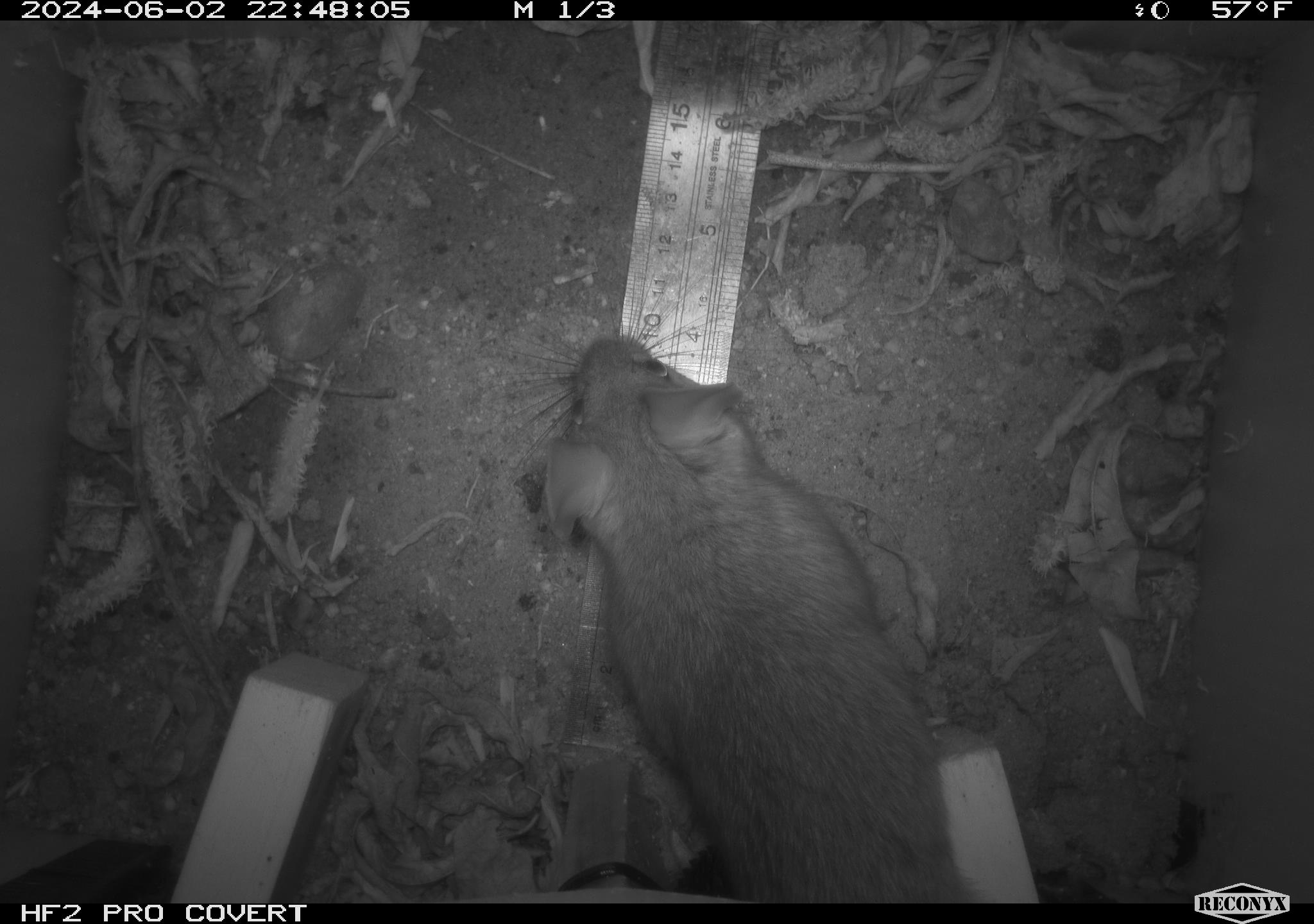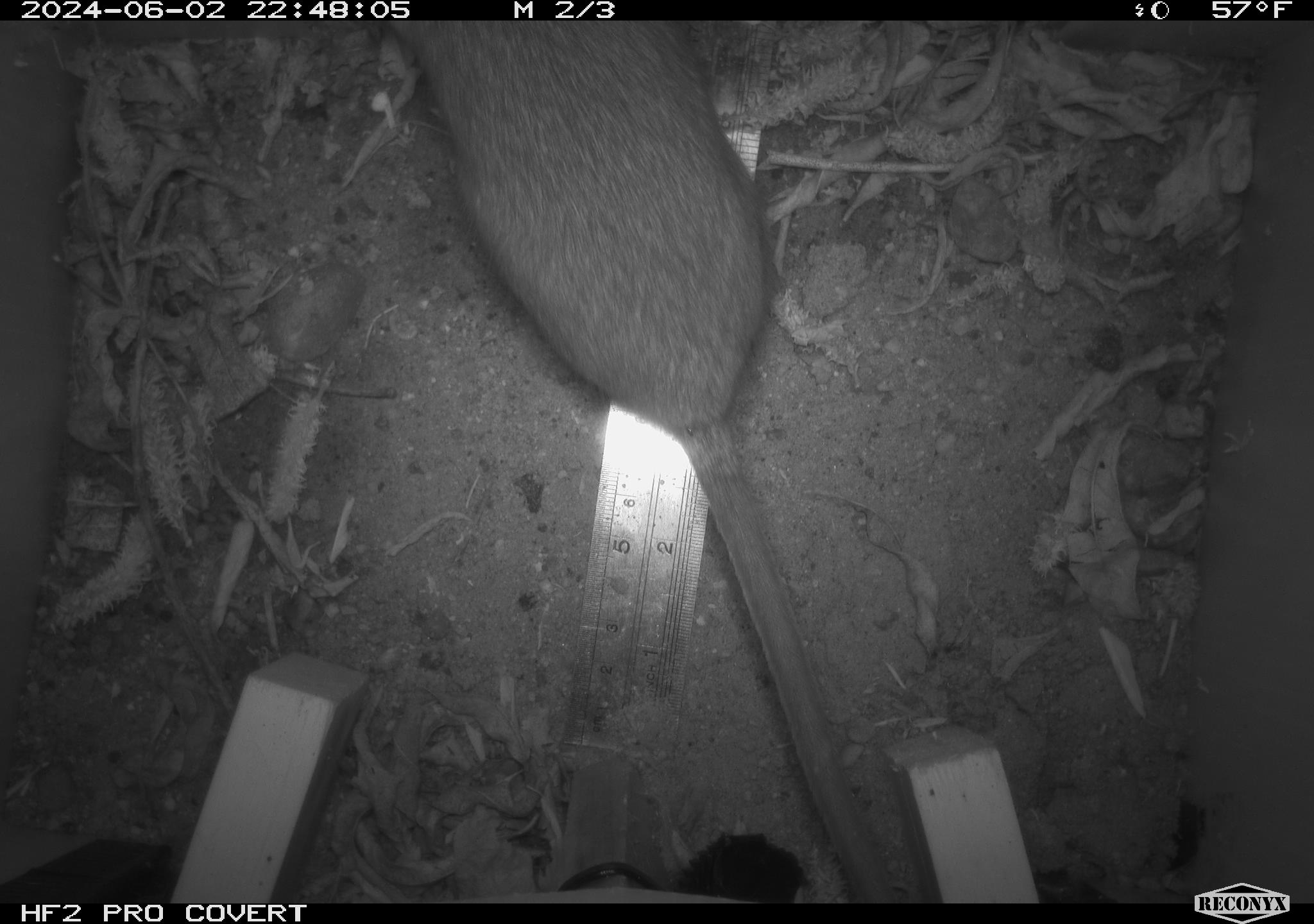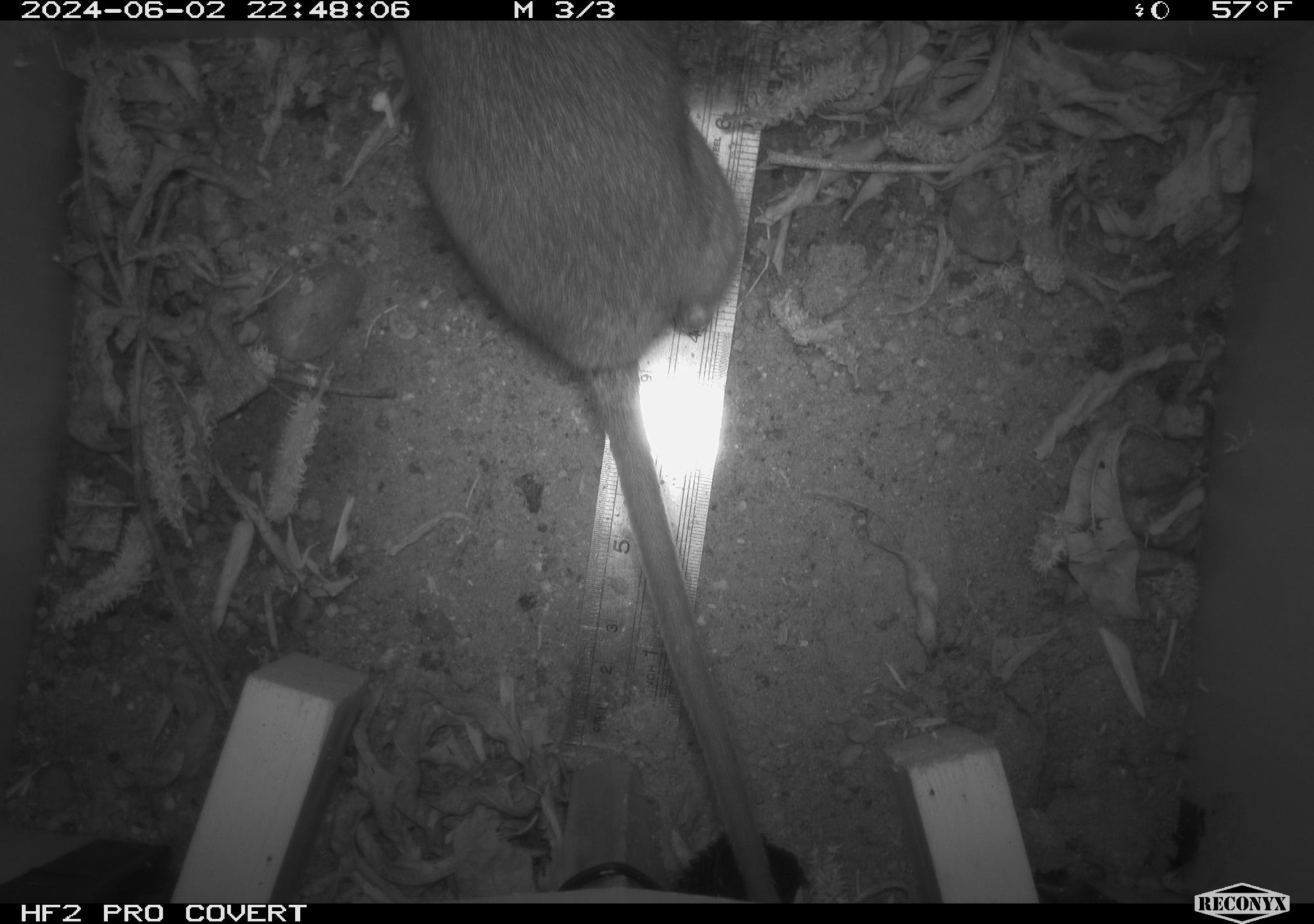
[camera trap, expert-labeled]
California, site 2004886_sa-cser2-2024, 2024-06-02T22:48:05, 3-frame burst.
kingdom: Animalia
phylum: Chordata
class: Mammalia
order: Rodentia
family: Muridae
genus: Rattus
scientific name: Rattus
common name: rat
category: rattus species